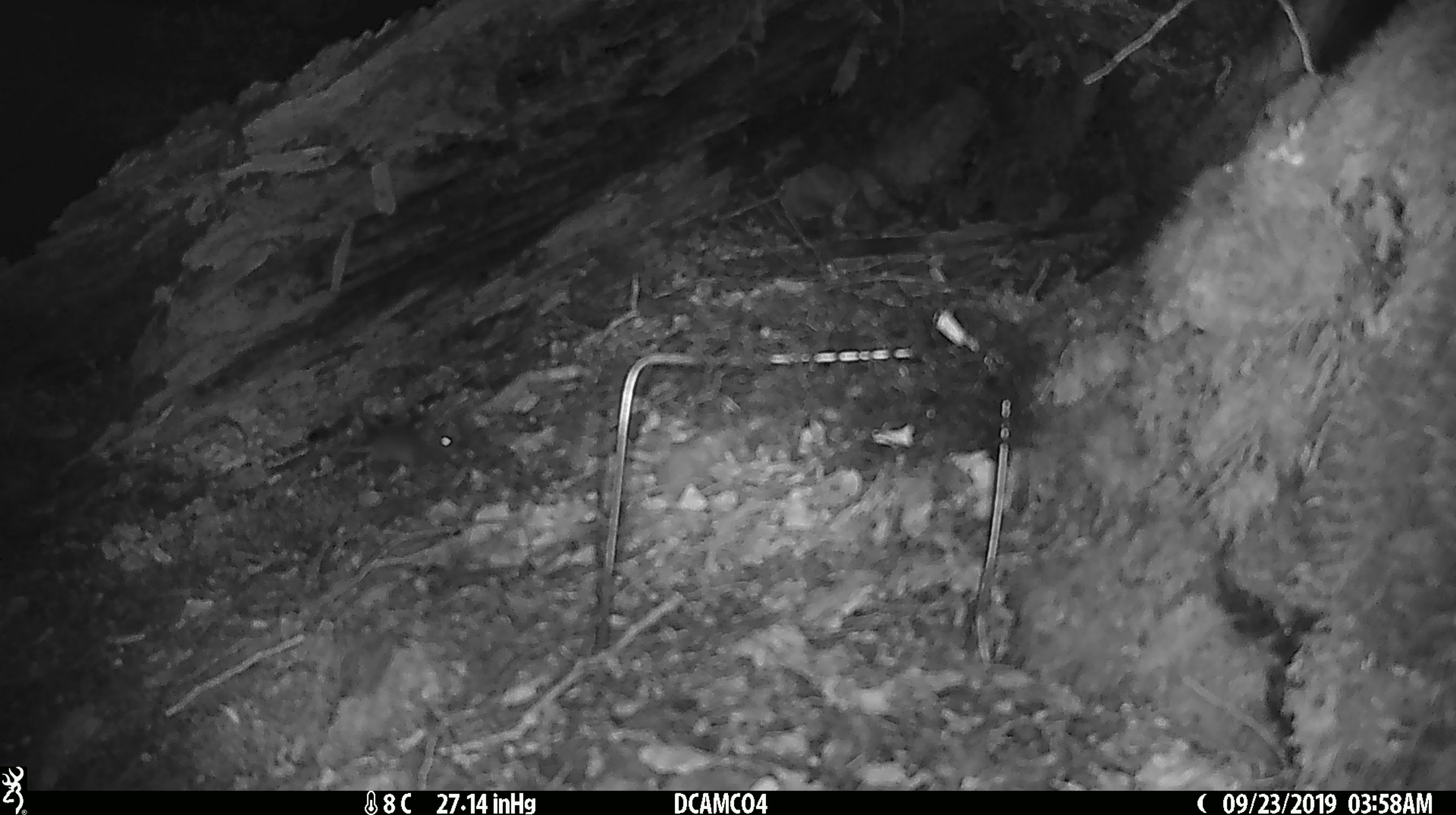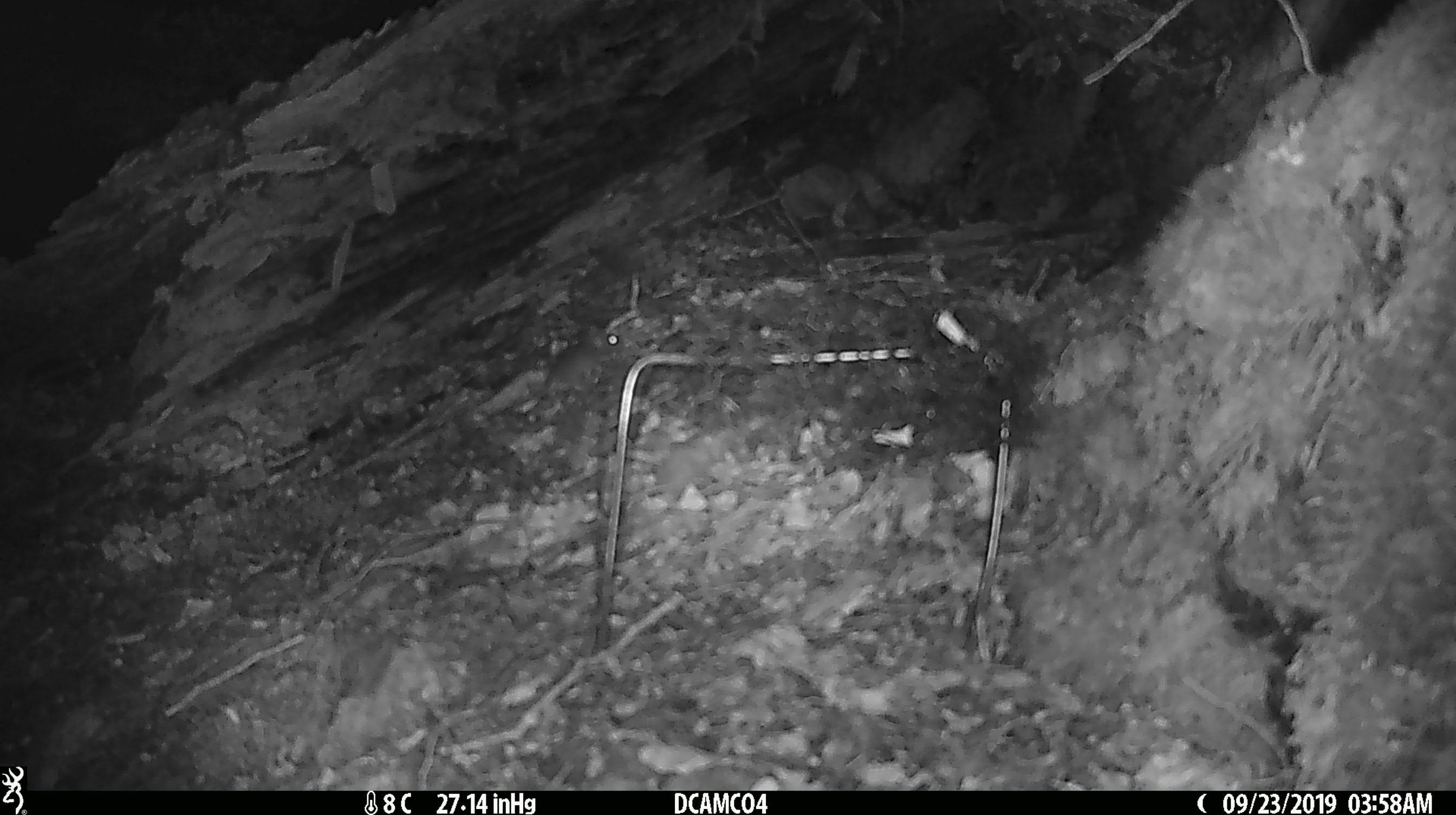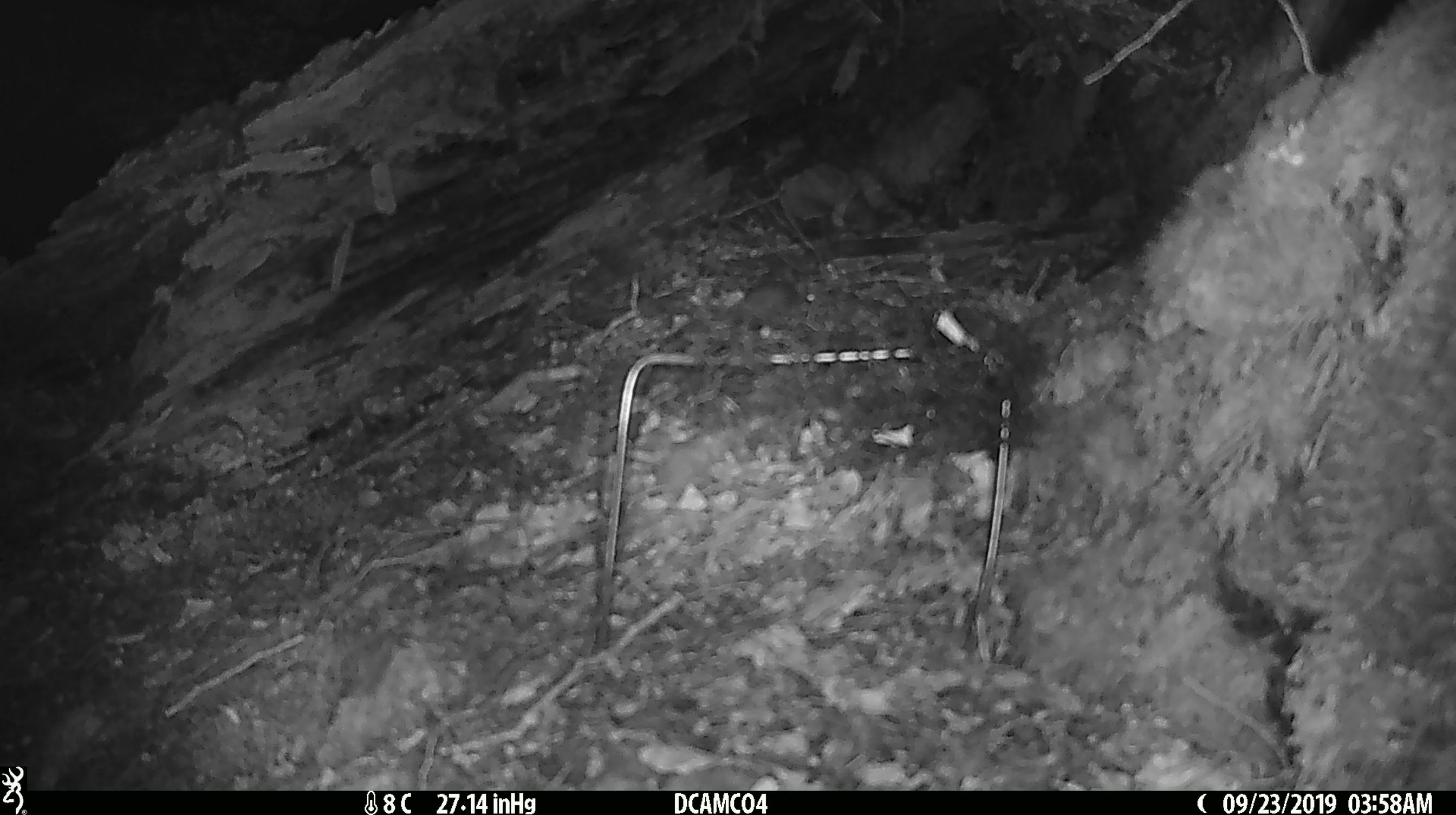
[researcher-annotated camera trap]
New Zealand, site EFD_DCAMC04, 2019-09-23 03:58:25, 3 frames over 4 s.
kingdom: Animalia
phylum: Chordata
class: Mammalia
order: Rodentia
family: Muridae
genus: Mus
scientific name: Mus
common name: mouse